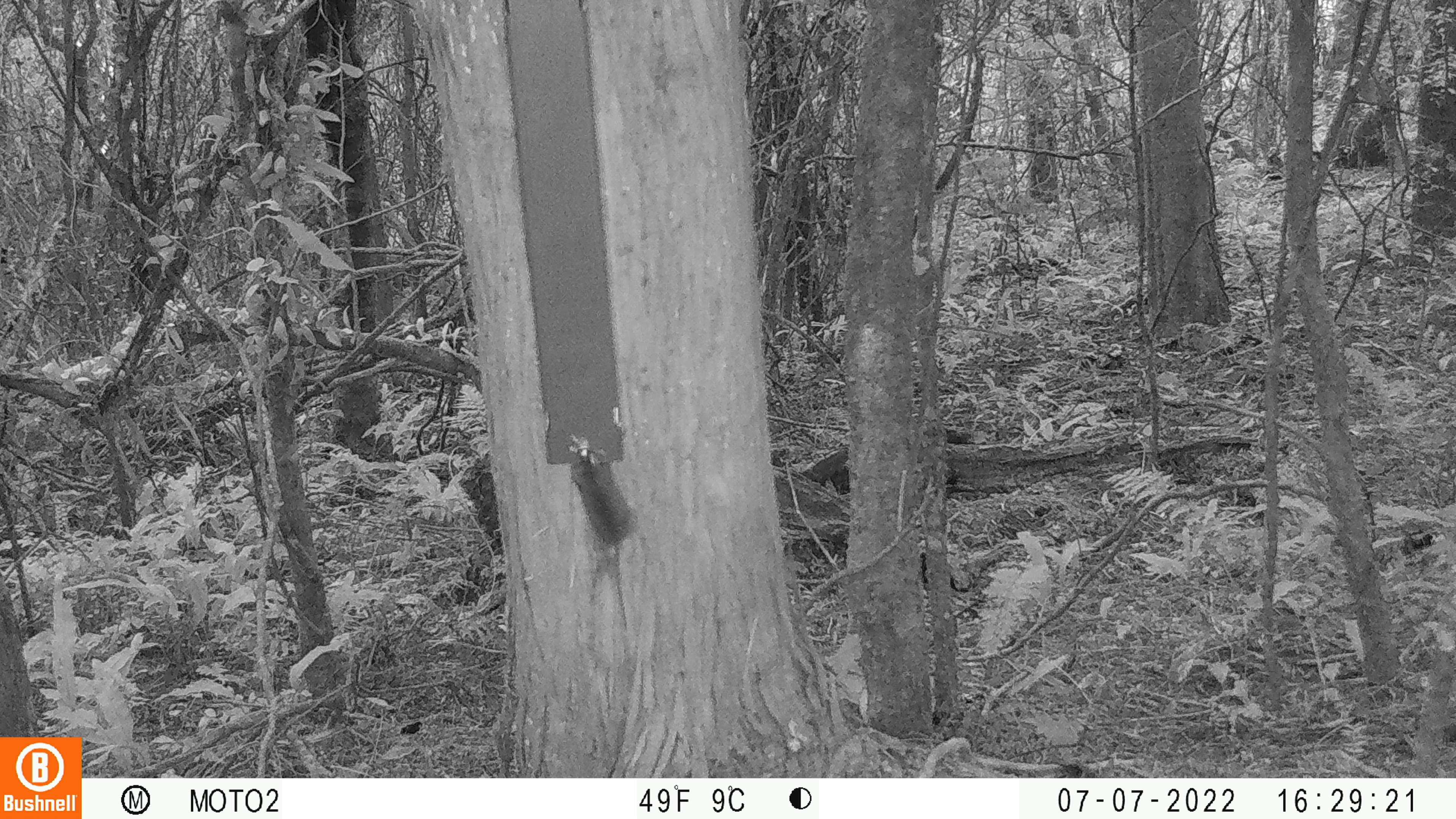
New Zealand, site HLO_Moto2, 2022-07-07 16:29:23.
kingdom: Animalia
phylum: Chordata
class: Mammalia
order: Rodentia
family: Muridae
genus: Mus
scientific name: Mus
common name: mouse